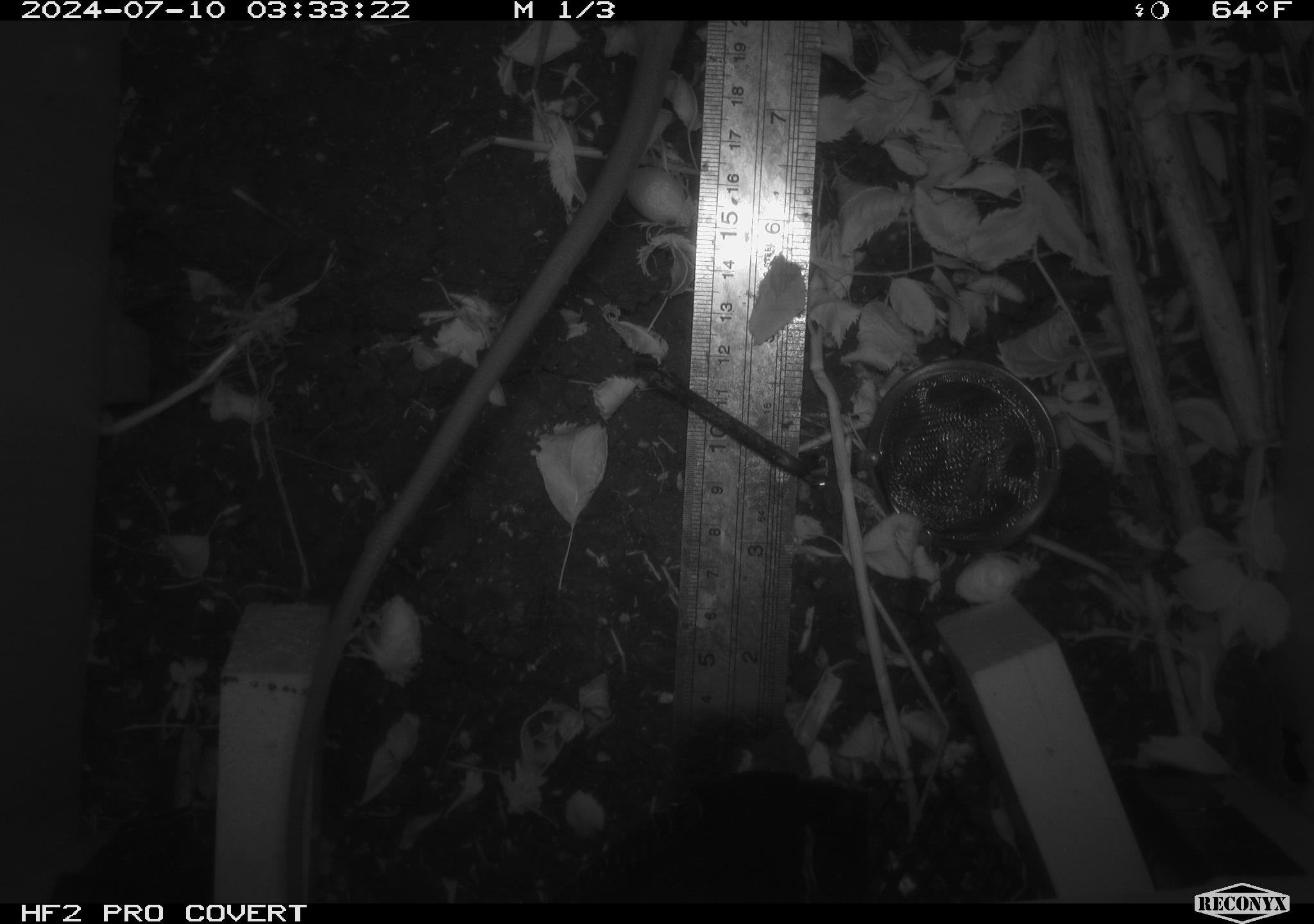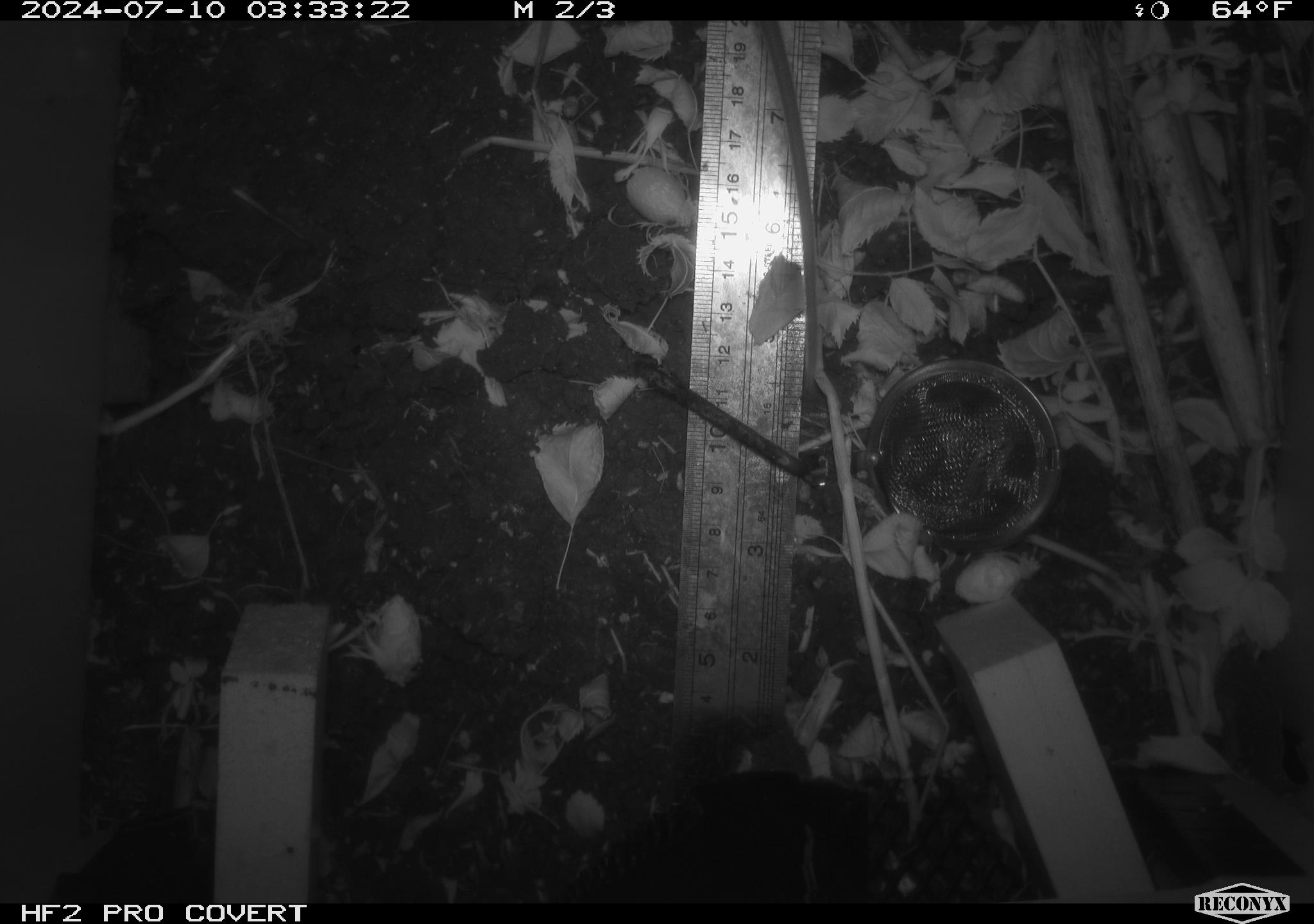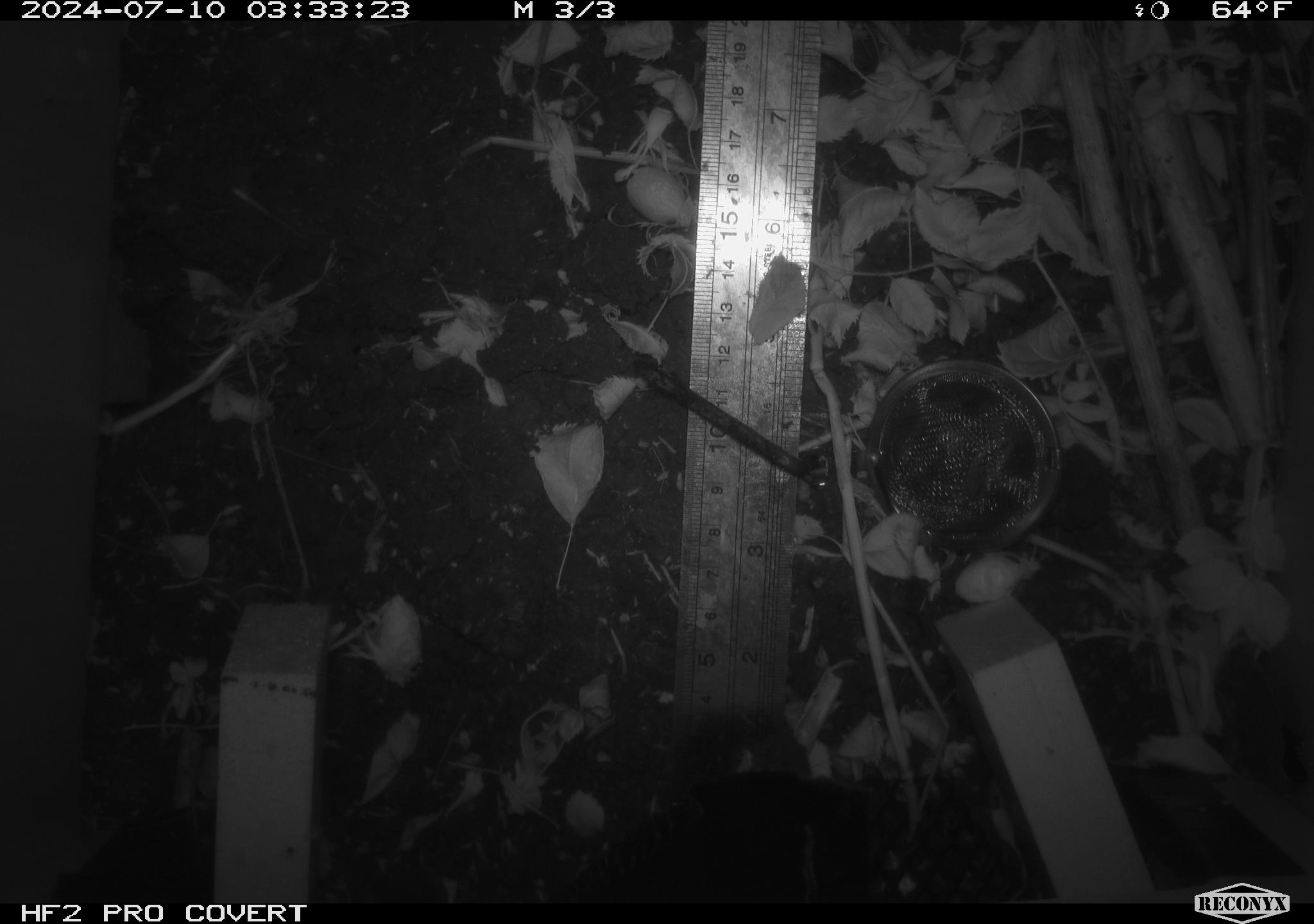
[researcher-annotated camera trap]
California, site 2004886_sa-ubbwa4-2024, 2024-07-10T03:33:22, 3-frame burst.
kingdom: Animalia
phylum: Chordata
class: Mammalia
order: Rodentia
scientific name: Rodentia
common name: woodrat or rat or mouse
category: woodrat or rat or mouse species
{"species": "woodrat or rat or mouse species (woodrat or rat or mouse) (Rodentia)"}